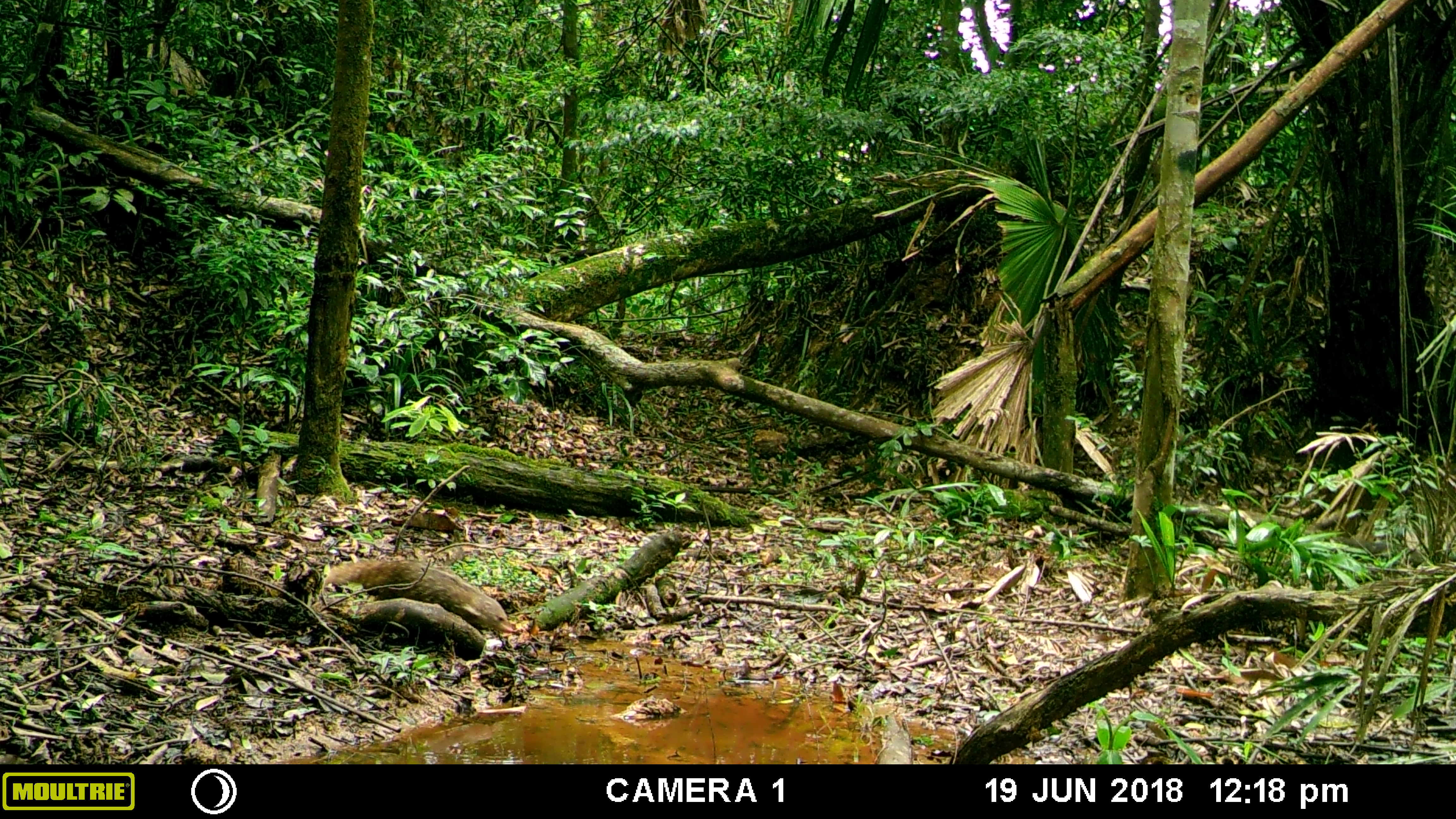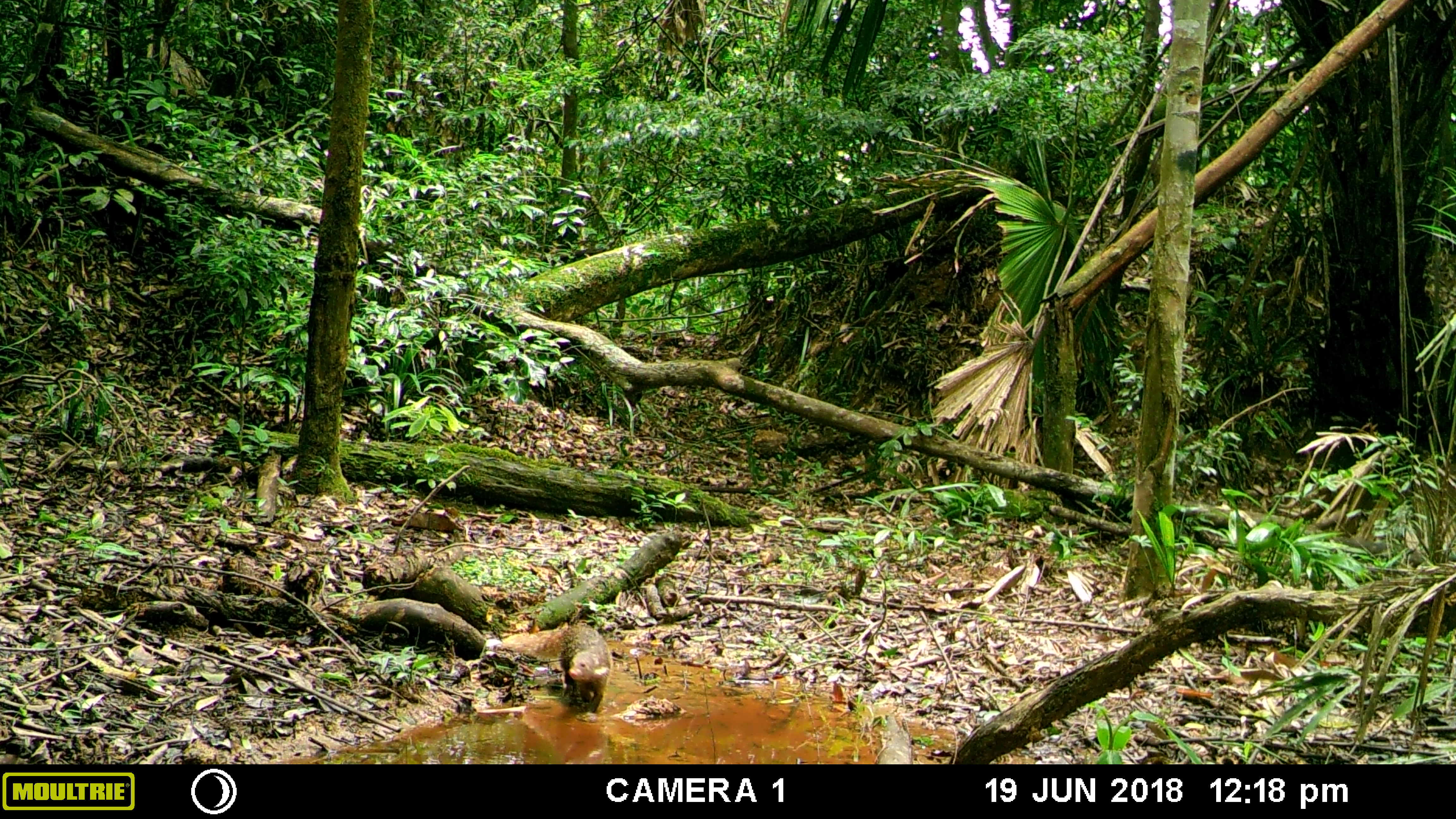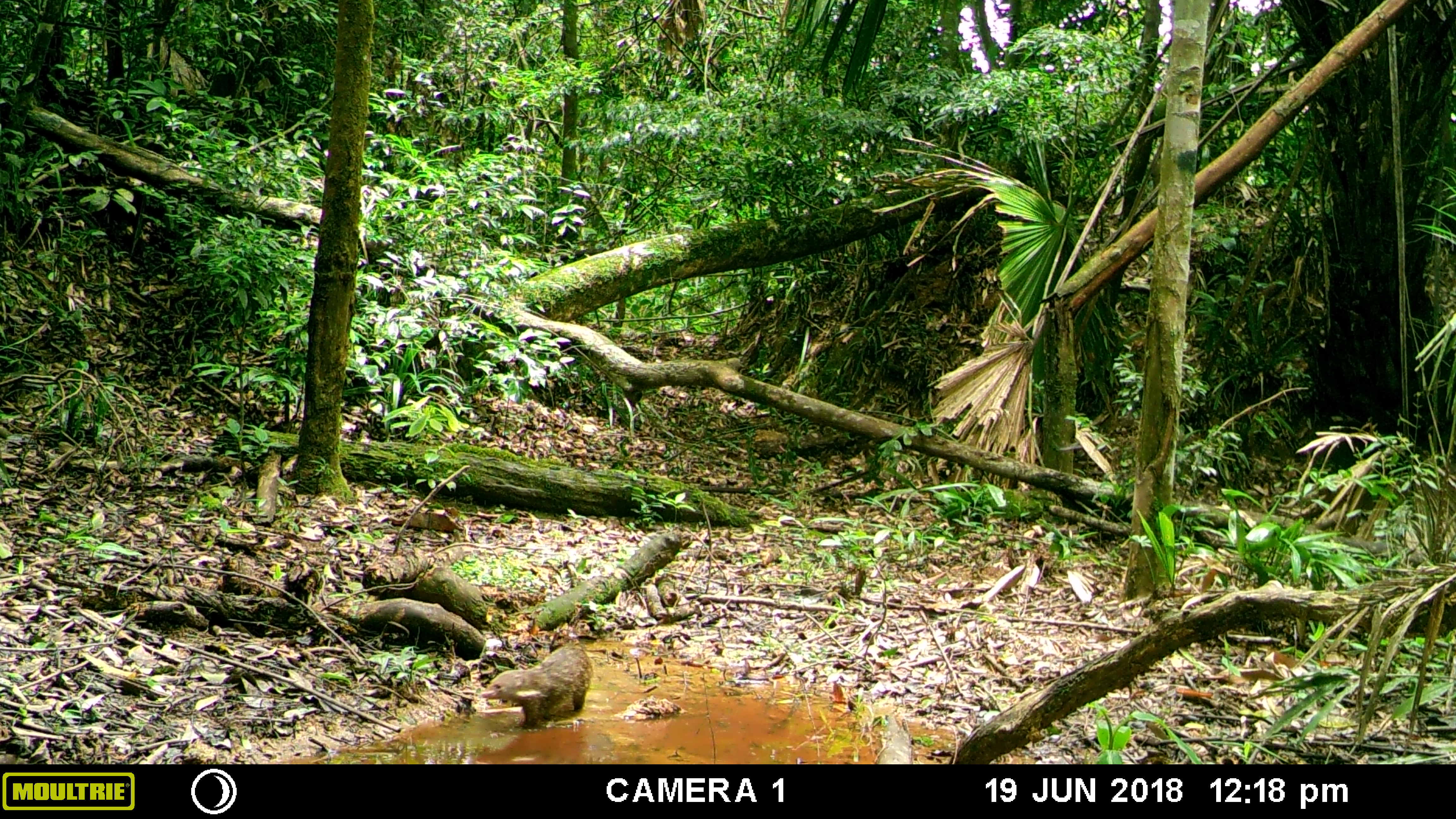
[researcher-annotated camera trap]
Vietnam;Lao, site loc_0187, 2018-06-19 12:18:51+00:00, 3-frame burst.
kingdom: Animalia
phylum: Chordata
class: Mammalia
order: Carnivora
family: Herpestidae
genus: Urva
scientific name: Urva urva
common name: crab-eating mongoose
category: crab eating mongoose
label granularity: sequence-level